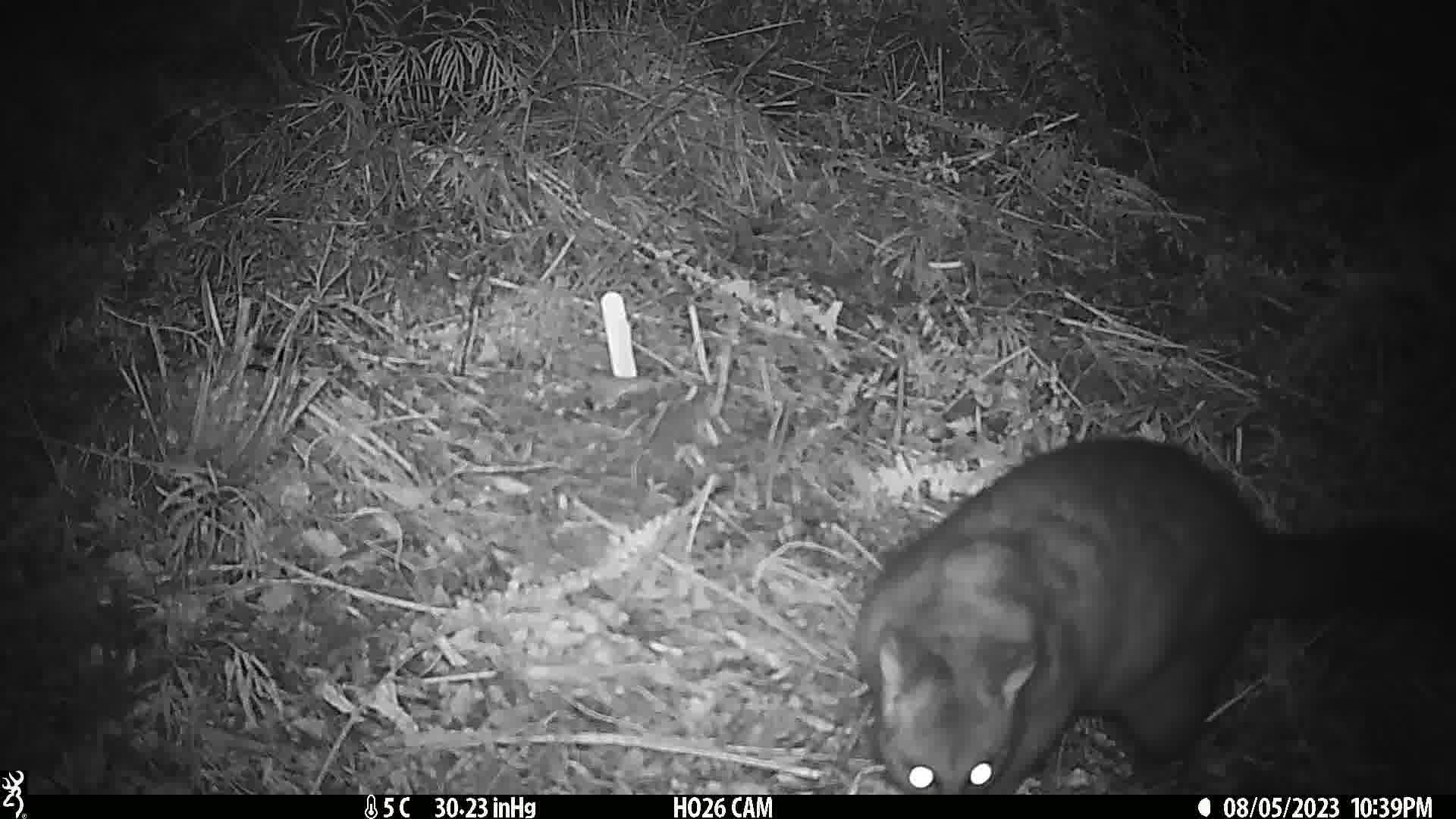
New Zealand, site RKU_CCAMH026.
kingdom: Animalia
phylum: Chordata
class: Mammalia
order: Diprotodontia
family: Phalangeridae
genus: Trichosurus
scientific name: Trichosurus vulpecula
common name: common brushtail possum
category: possum